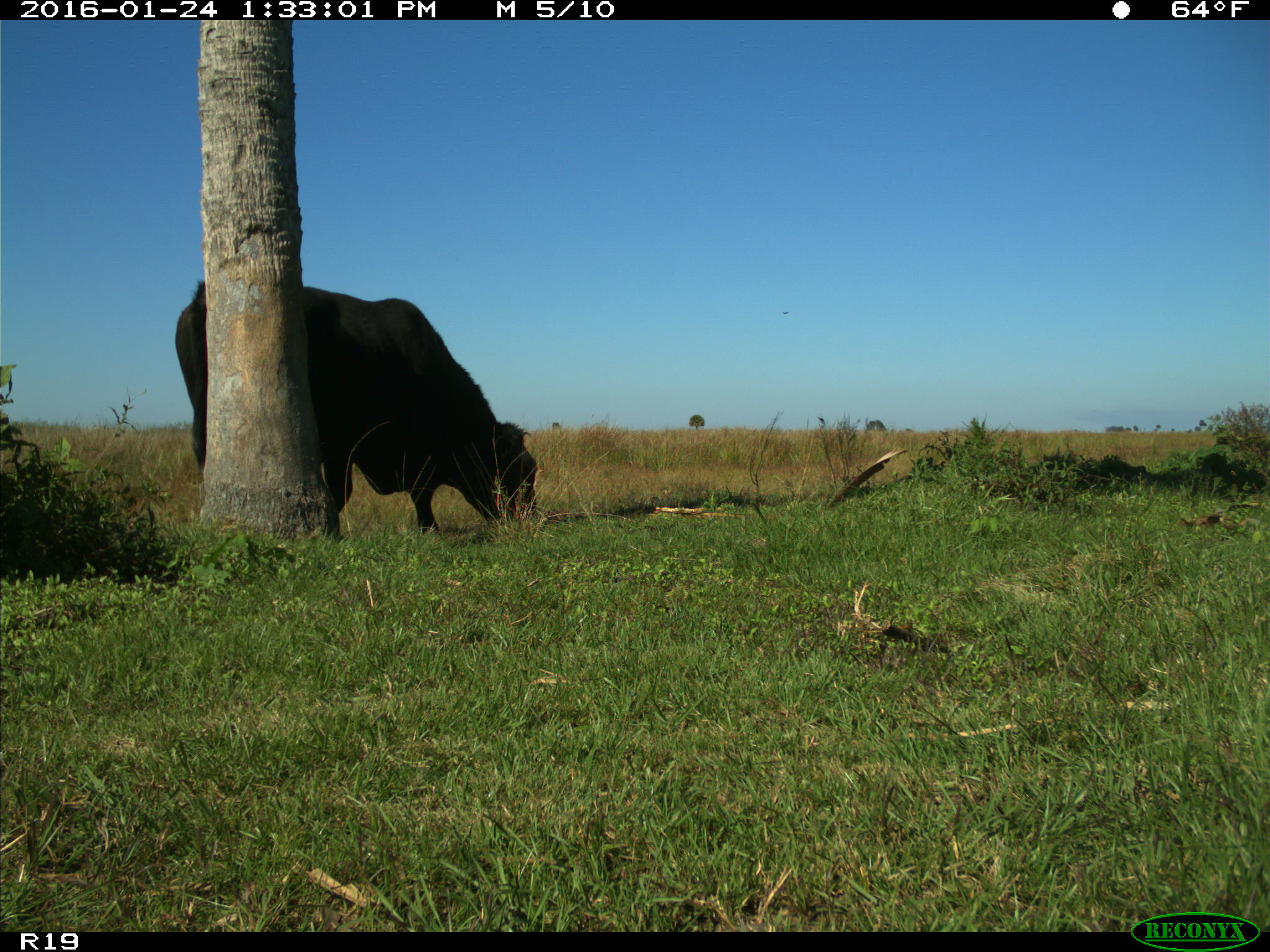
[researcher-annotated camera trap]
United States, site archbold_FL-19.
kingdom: Animalia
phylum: Chordata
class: Mammalia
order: Artiodactyla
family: Bovidae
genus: Bos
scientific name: Bos taurus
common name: domestic cow